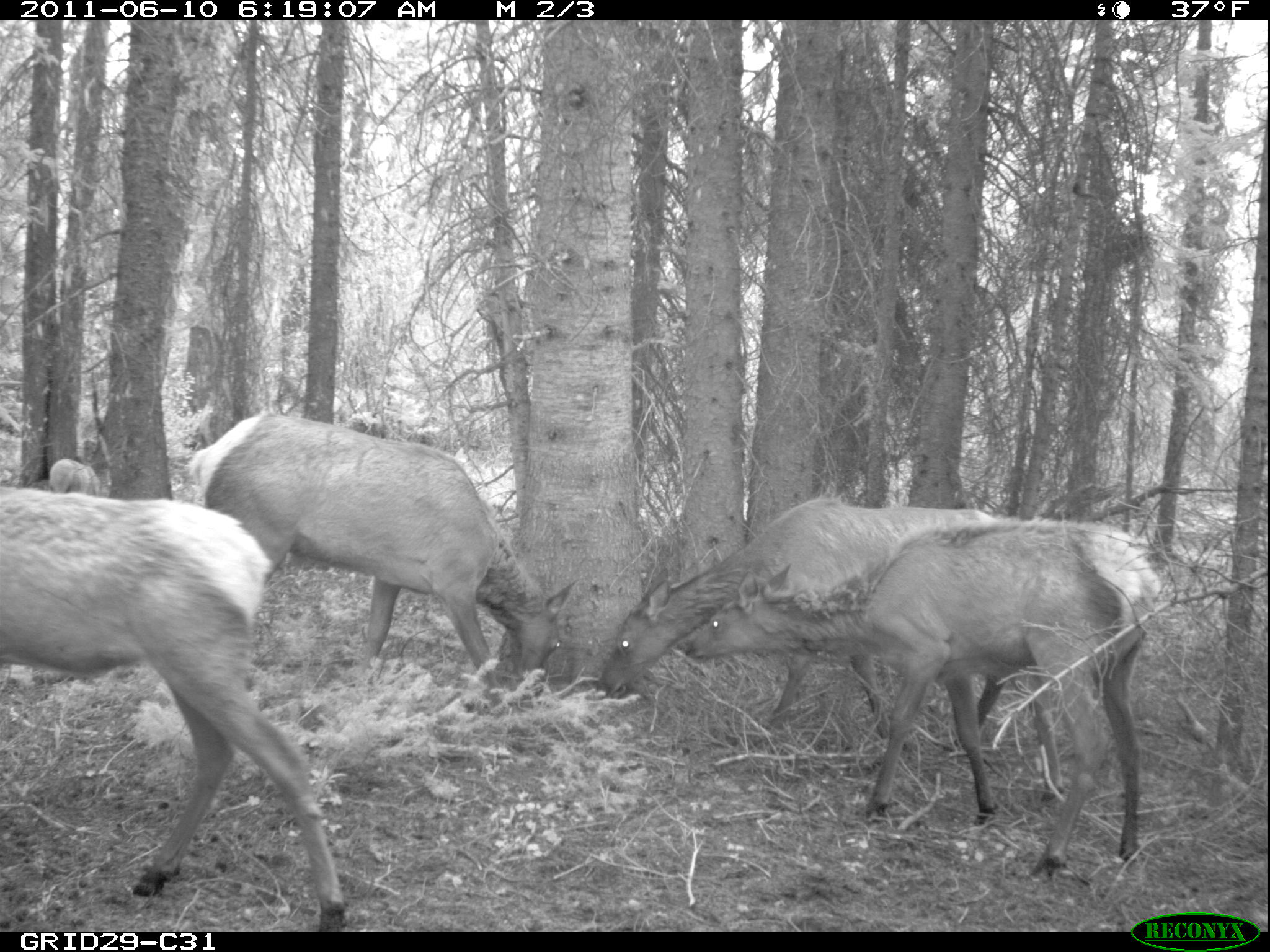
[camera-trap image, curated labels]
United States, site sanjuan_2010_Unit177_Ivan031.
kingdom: Animalia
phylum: Chordata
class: Mammalia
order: Artiodactyla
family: Cervidae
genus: Cervus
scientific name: Cervus elaphus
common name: red deer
Cervus elaphus (red deer).